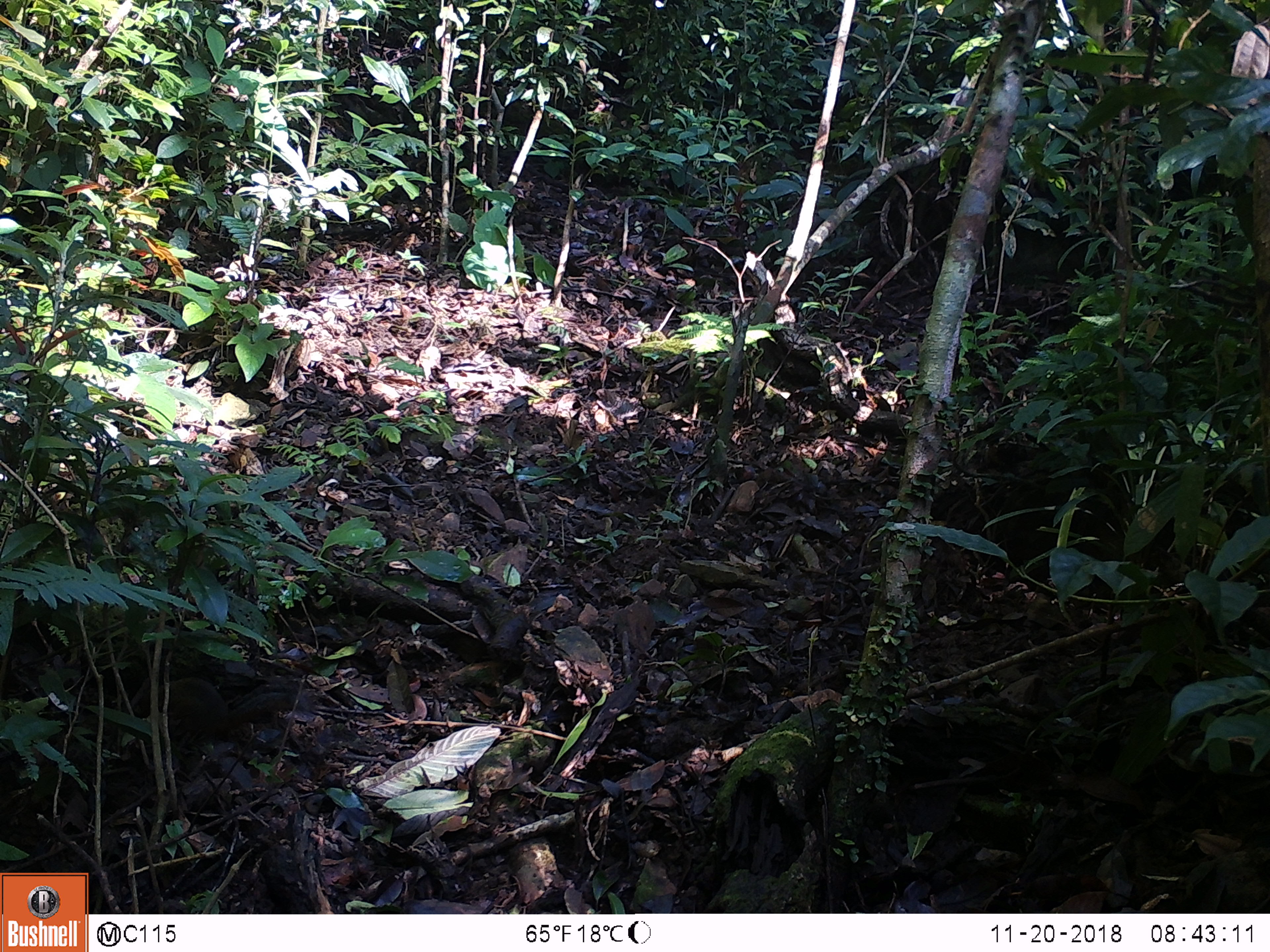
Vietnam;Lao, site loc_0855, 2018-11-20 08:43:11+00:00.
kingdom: Animalia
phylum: Chordata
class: Mammalia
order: Rodentia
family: Sciuridae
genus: Dremomys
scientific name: Dremomys rufigenis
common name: red-cheeked squirrel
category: red cheeked squirrel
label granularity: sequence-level